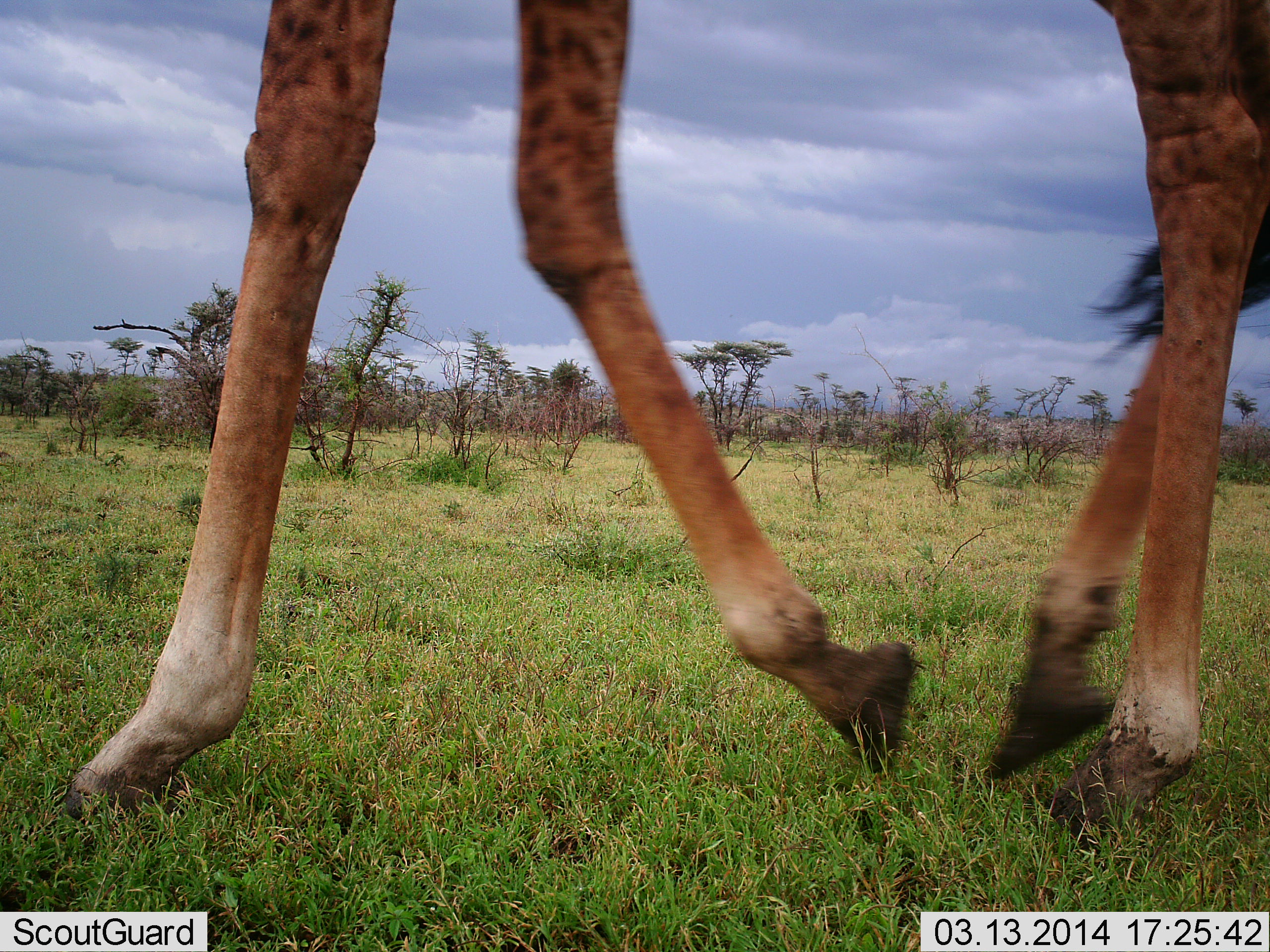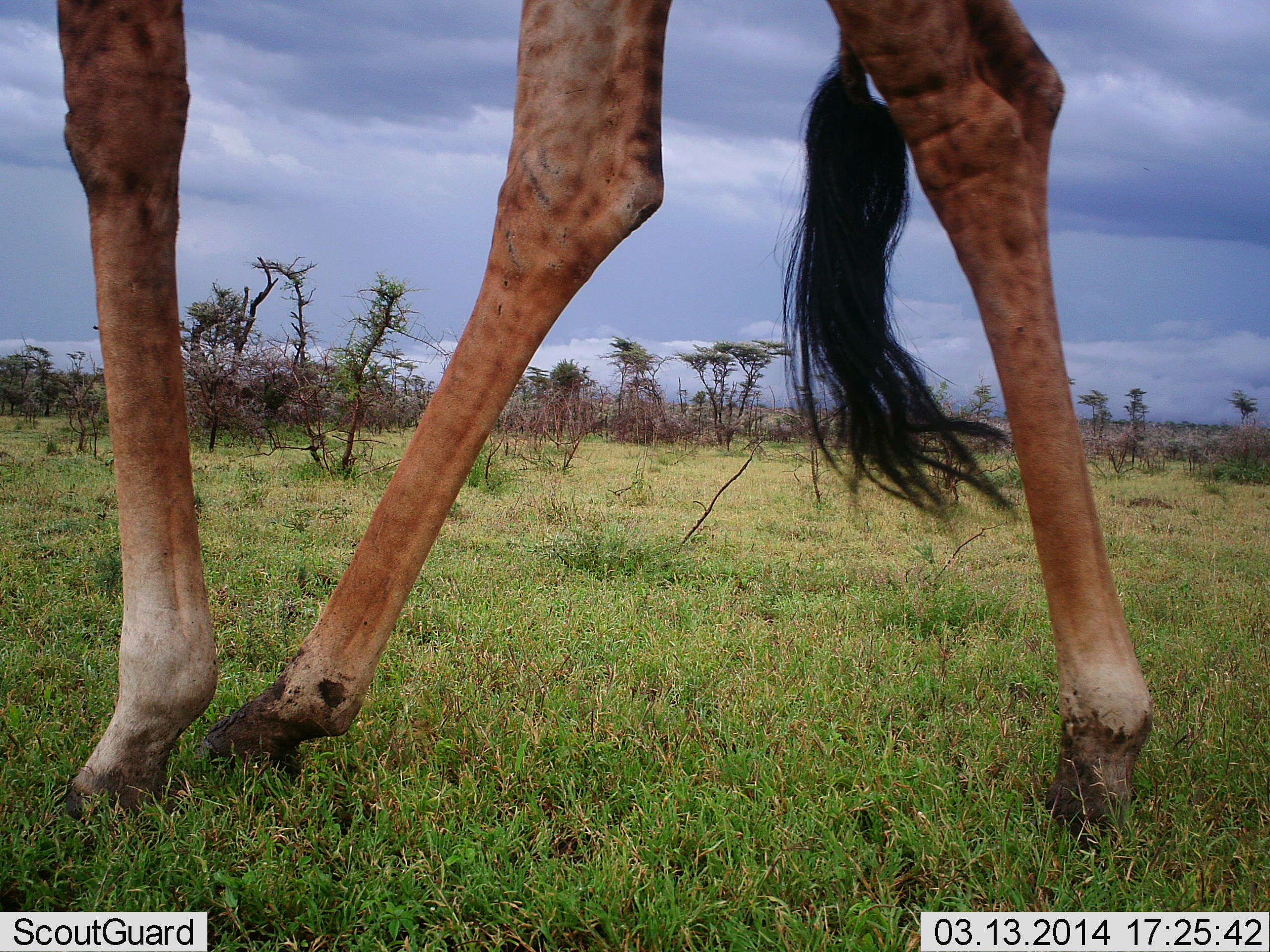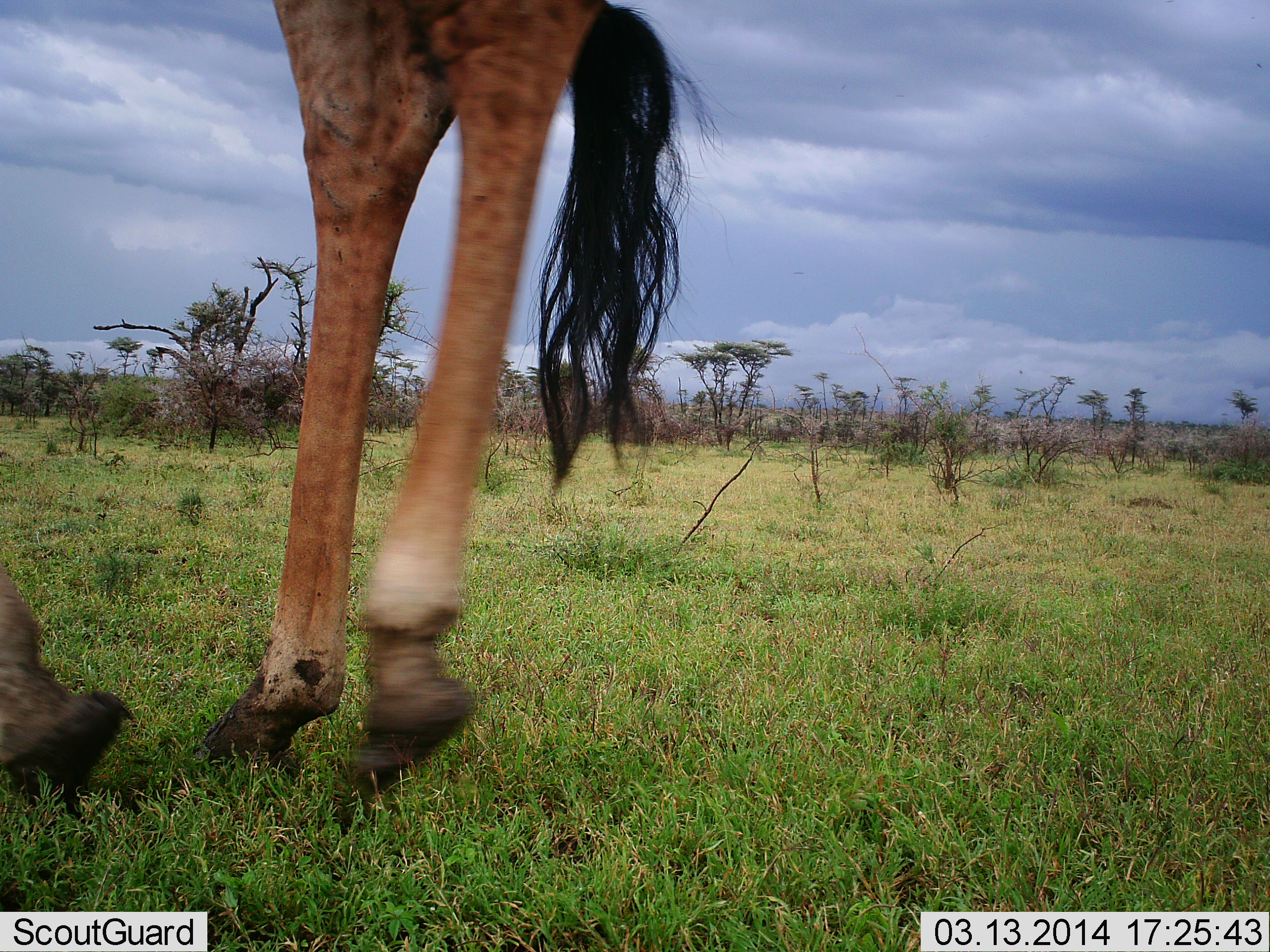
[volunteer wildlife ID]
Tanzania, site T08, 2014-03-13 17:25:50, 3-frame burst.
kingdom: Animalia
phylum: Chordata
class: Mammalia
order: Artiodactyla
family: Giraffidae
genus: Giraffa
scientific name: Giraffa camelopardalis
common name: giraffe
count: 1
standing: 10%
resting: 0%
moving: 90%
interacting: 0%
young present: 0%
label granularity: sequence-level